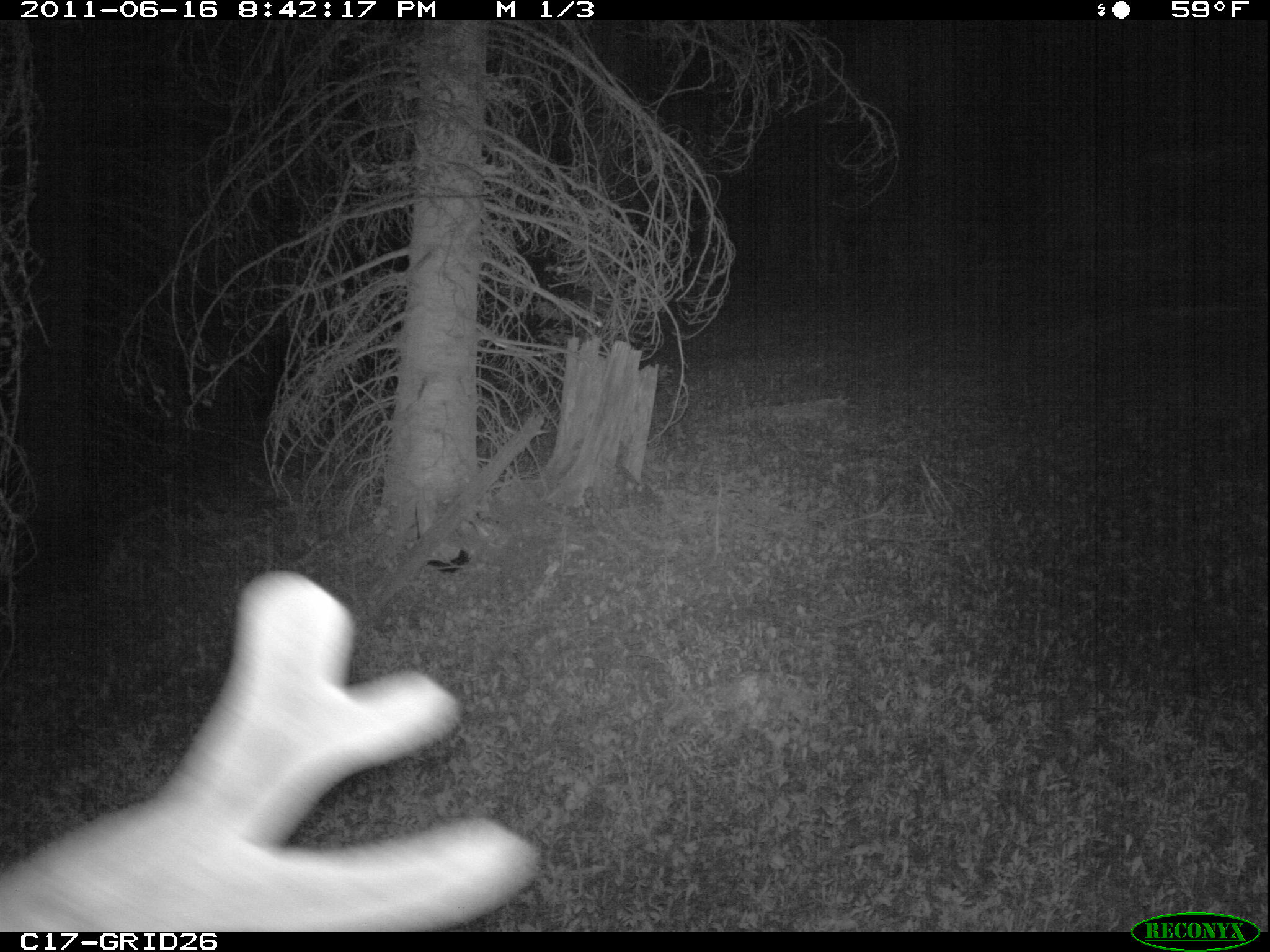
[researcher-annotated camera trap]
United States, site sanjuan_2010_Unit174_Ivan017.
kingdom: Animalia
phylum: Chordata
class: Mammalia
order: Artiodactyla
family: Cervidae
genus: Cervus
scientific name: Cervus elaphus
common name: red deer